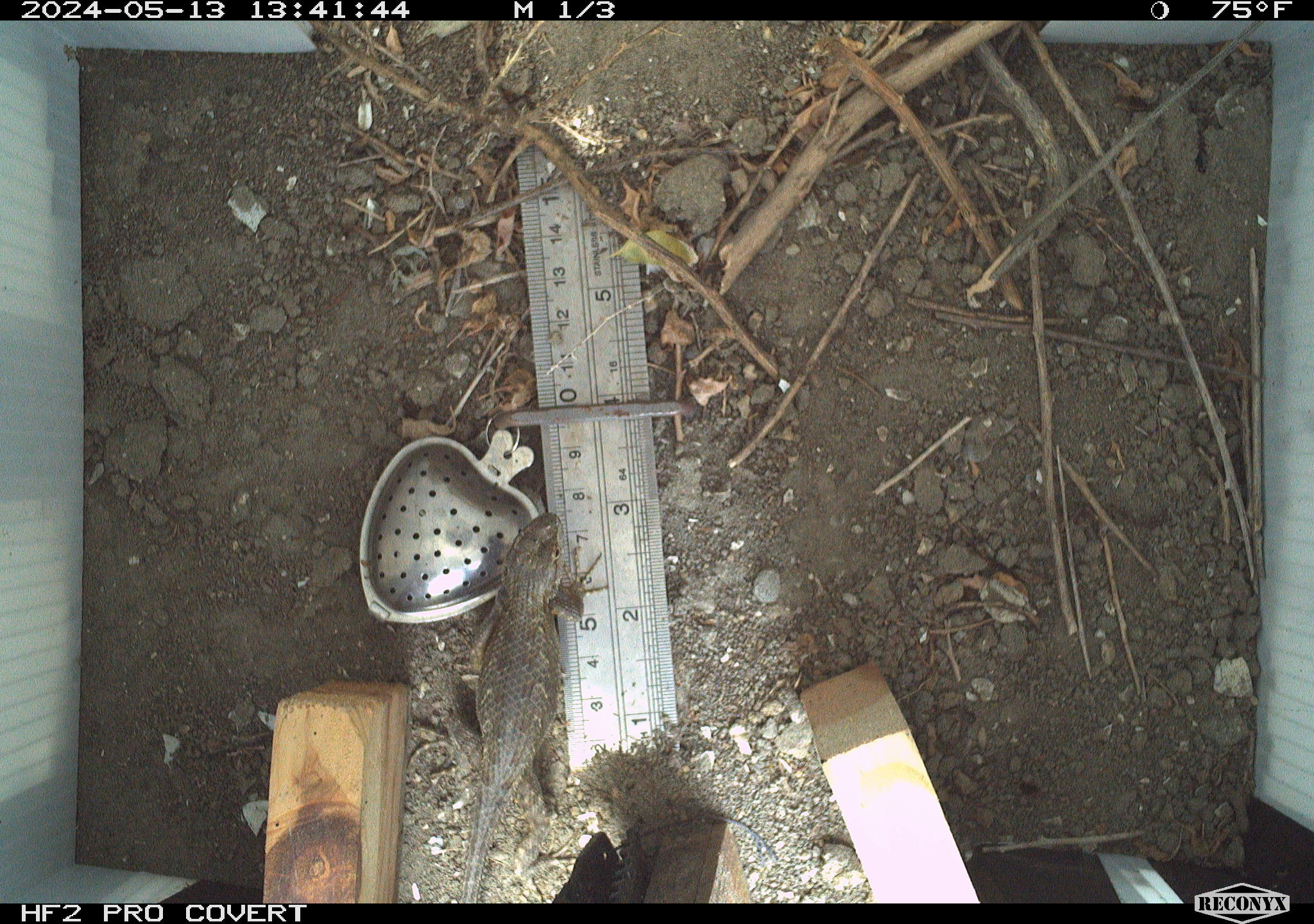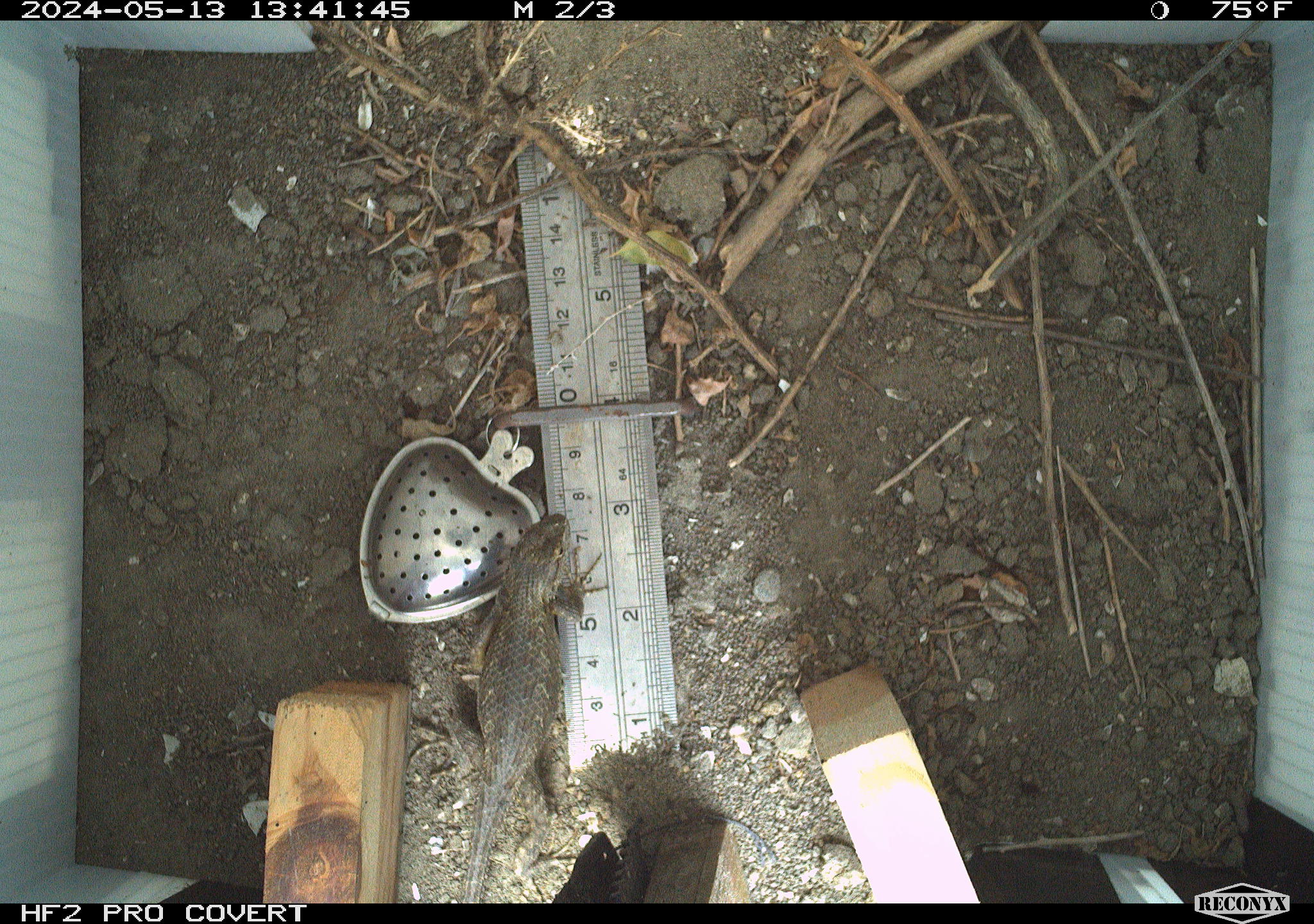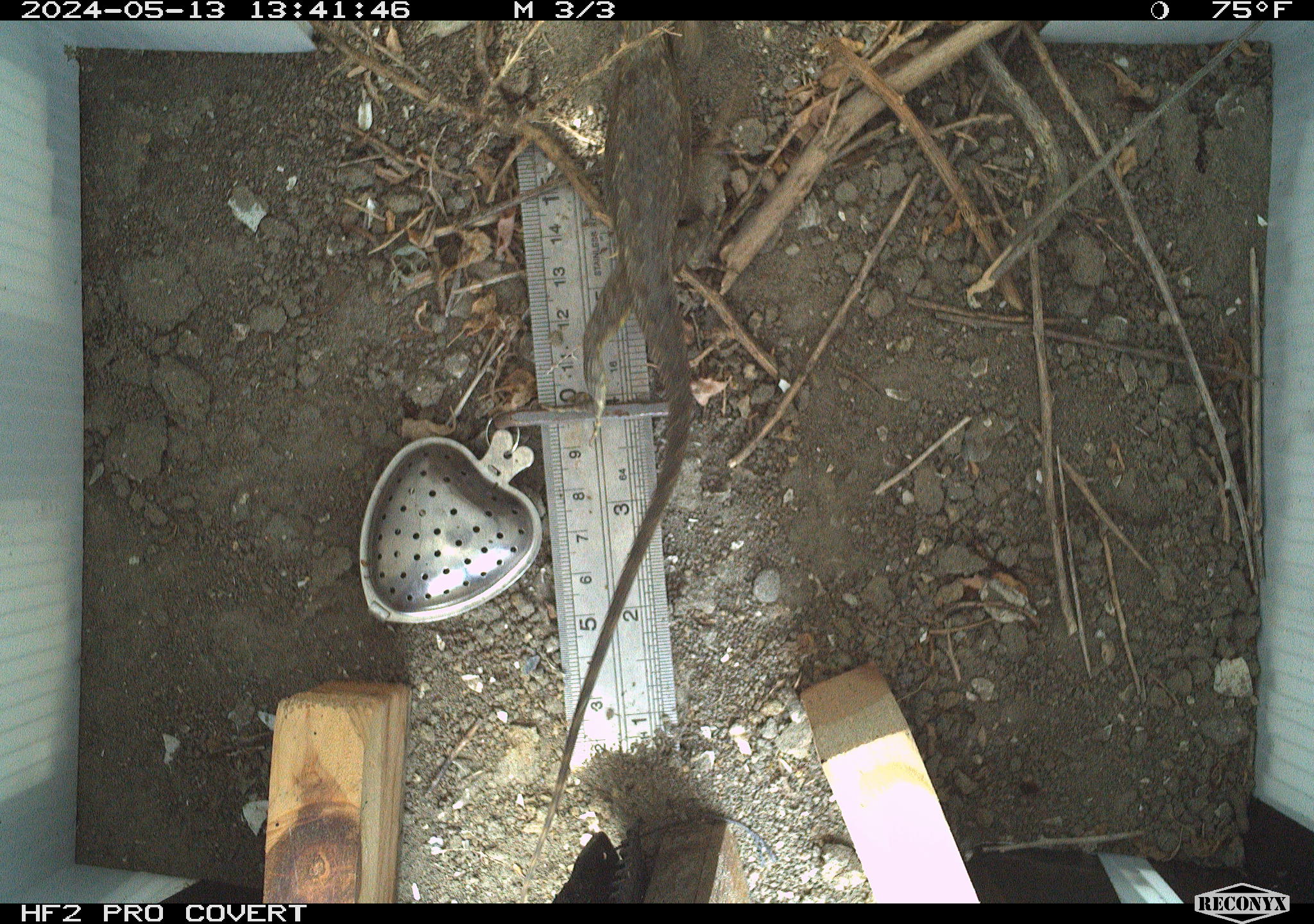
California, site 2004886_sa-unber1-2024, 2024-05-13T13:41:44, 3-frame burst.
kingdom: Animalia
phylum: Chordata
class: Reptilia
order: Squamata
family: Phrynosomatidae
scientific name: Phrynosomatidae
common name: phrynosomatid lizards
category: phrynosomatidae family